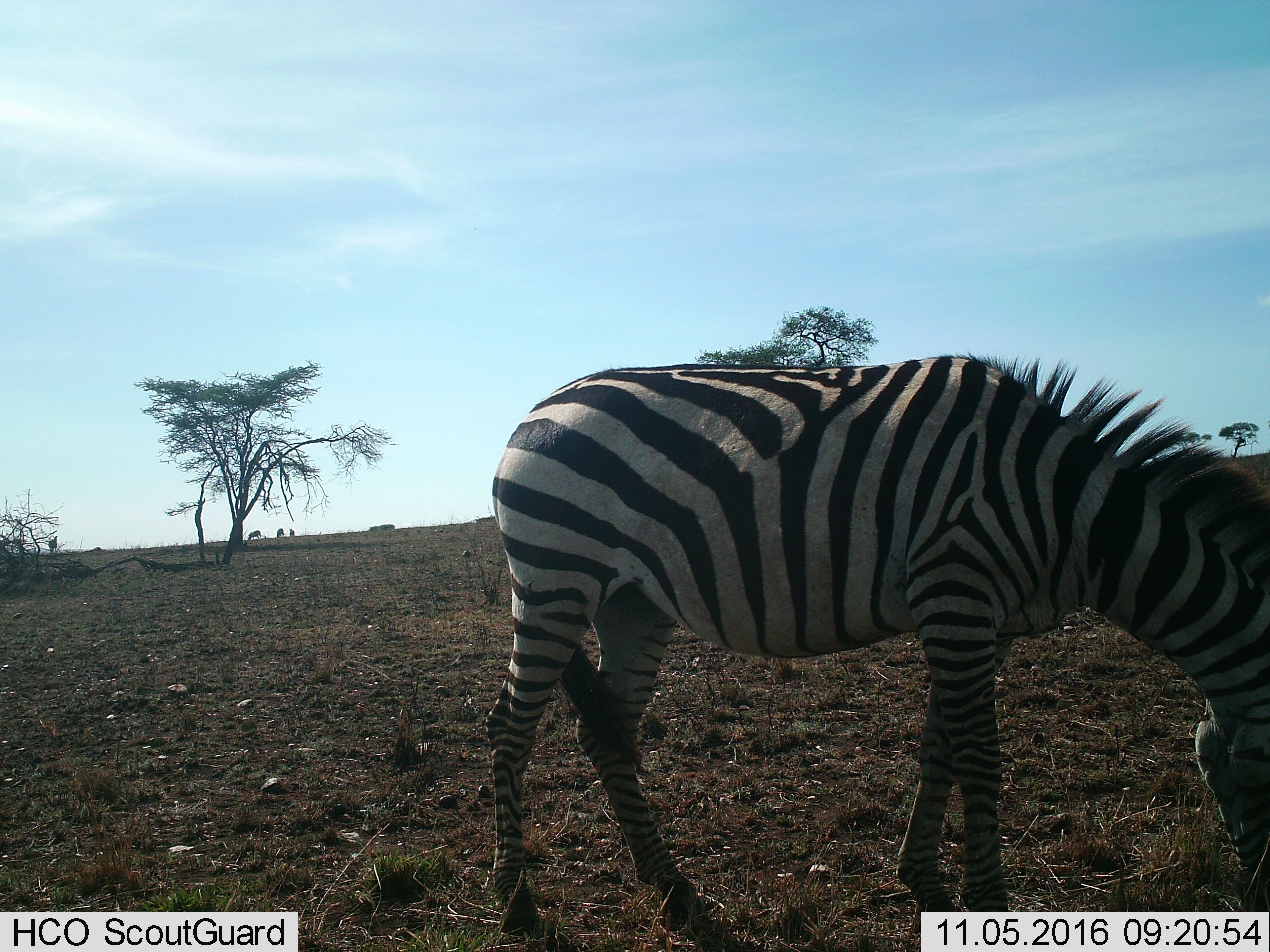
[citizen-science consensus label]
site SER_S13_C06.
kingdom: Animalia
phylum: Chordata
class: Mammalia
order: Perissodactyla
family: Equidae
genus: Equus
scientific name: Equus quagga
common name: plains zebra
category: zebraplains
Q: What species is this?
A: Zebraplains (plains zebra) (Equus quagga).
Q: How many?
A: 1.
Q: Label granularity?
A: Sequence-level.